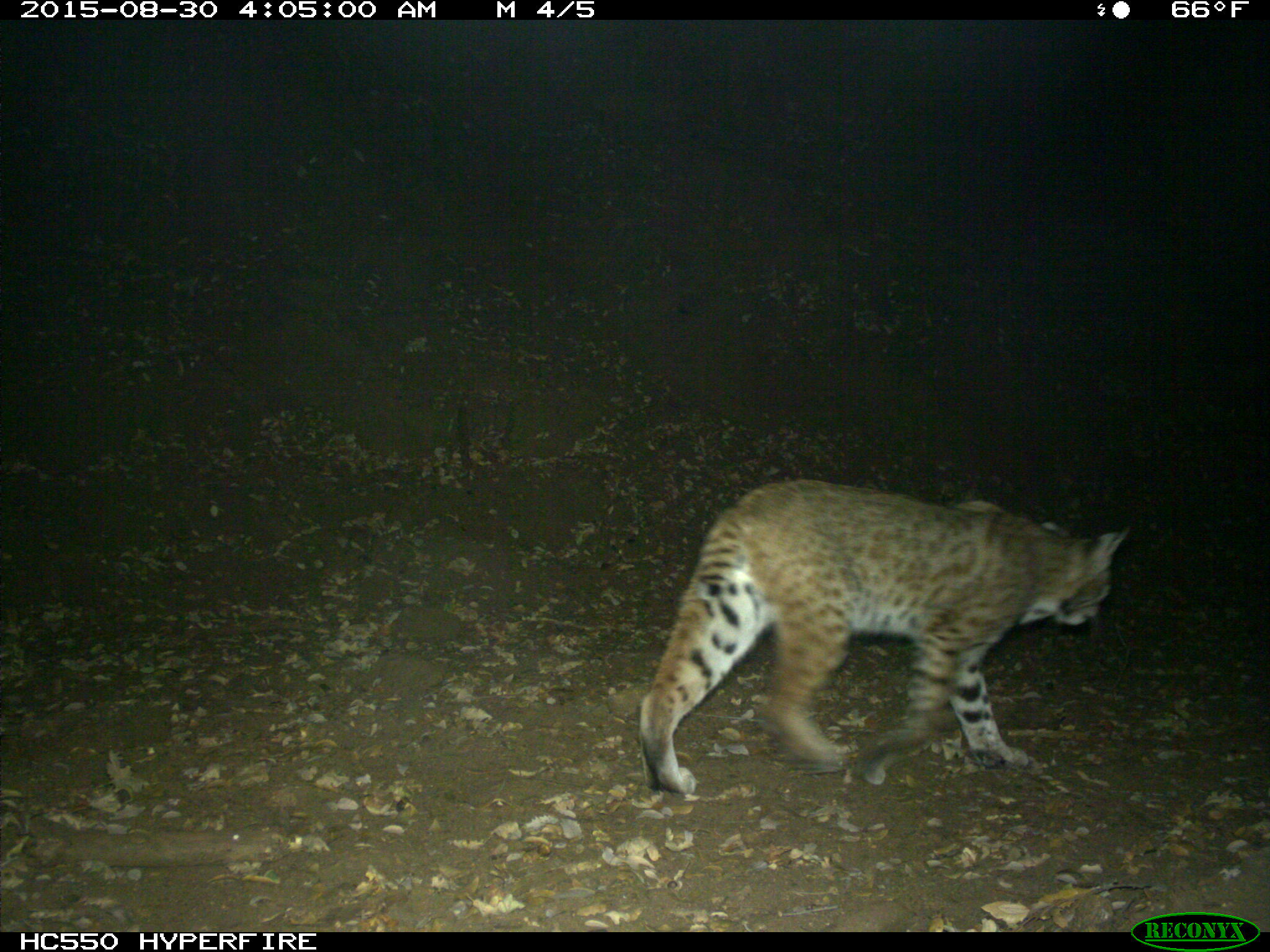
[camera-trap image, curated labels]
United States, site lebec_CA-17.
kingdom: Animalia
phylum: Chordata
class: Mammalia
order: Carnivora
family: Felidae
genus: Lynx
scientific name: Lynx rufus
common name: bobcat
Lynx rufus (bobcat).